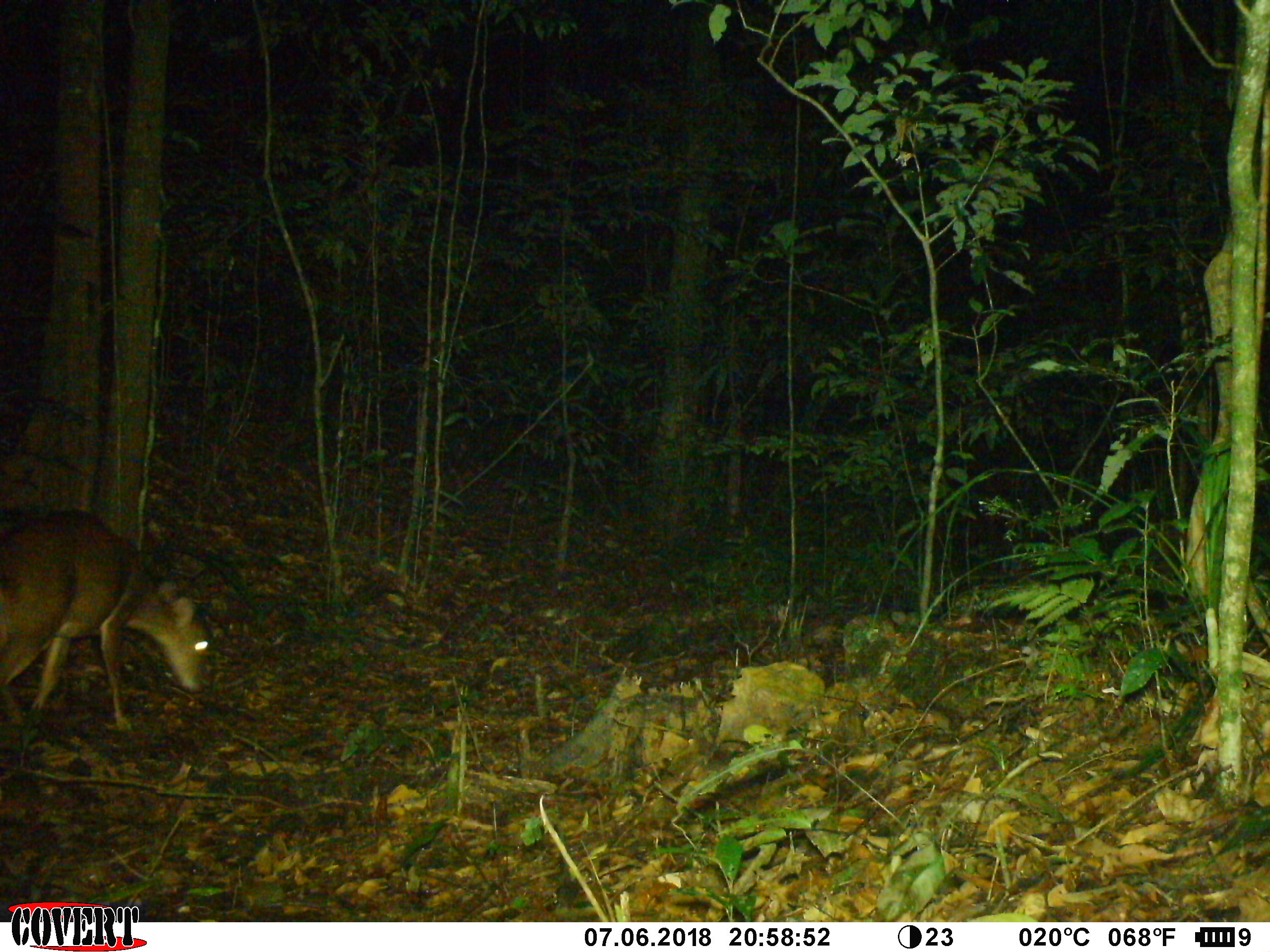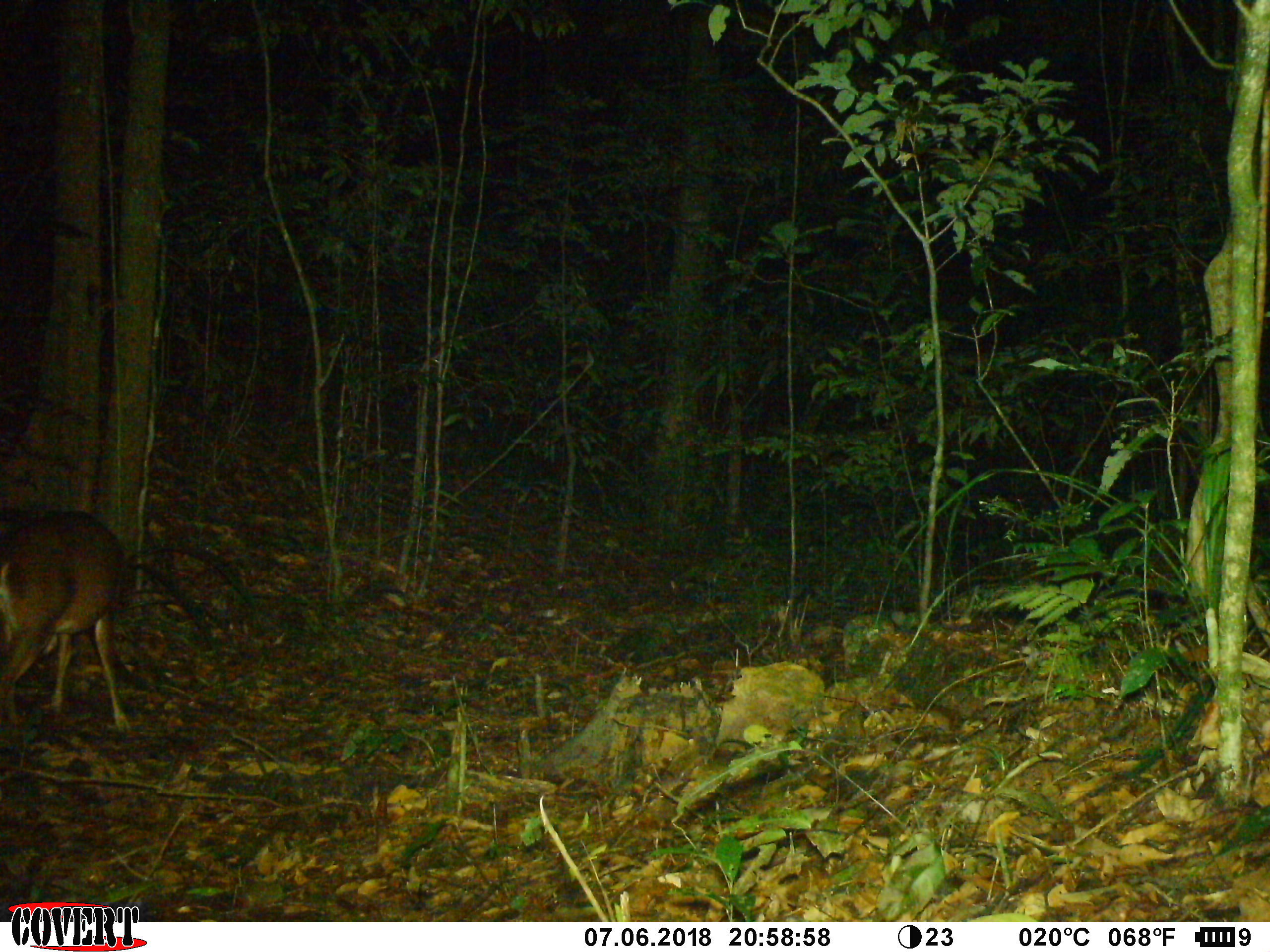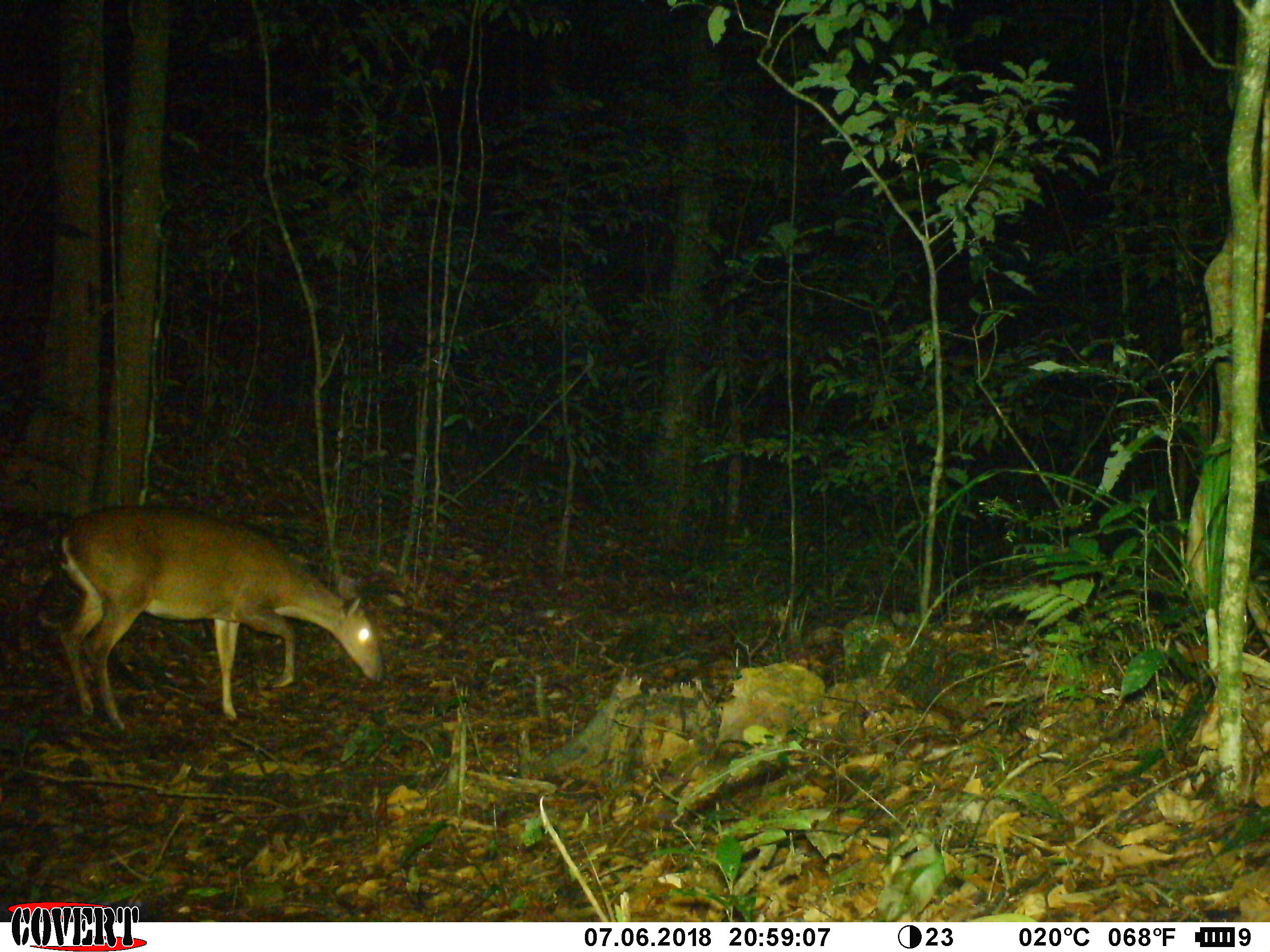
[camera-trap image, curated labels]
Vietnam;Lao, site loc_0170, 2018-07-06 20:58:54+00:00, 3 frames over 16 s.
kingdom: Animalia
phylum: Chordata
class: Mammalia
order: Artiodactyla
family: Cervidae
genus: Muntiacus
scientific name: Muntiacus vuquangensis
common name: large-antlered muntjac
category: large antlered muntjac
Large antlered muntjac (large-antlered muntjac) (Muntiacus vuquangensis). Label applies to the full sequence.